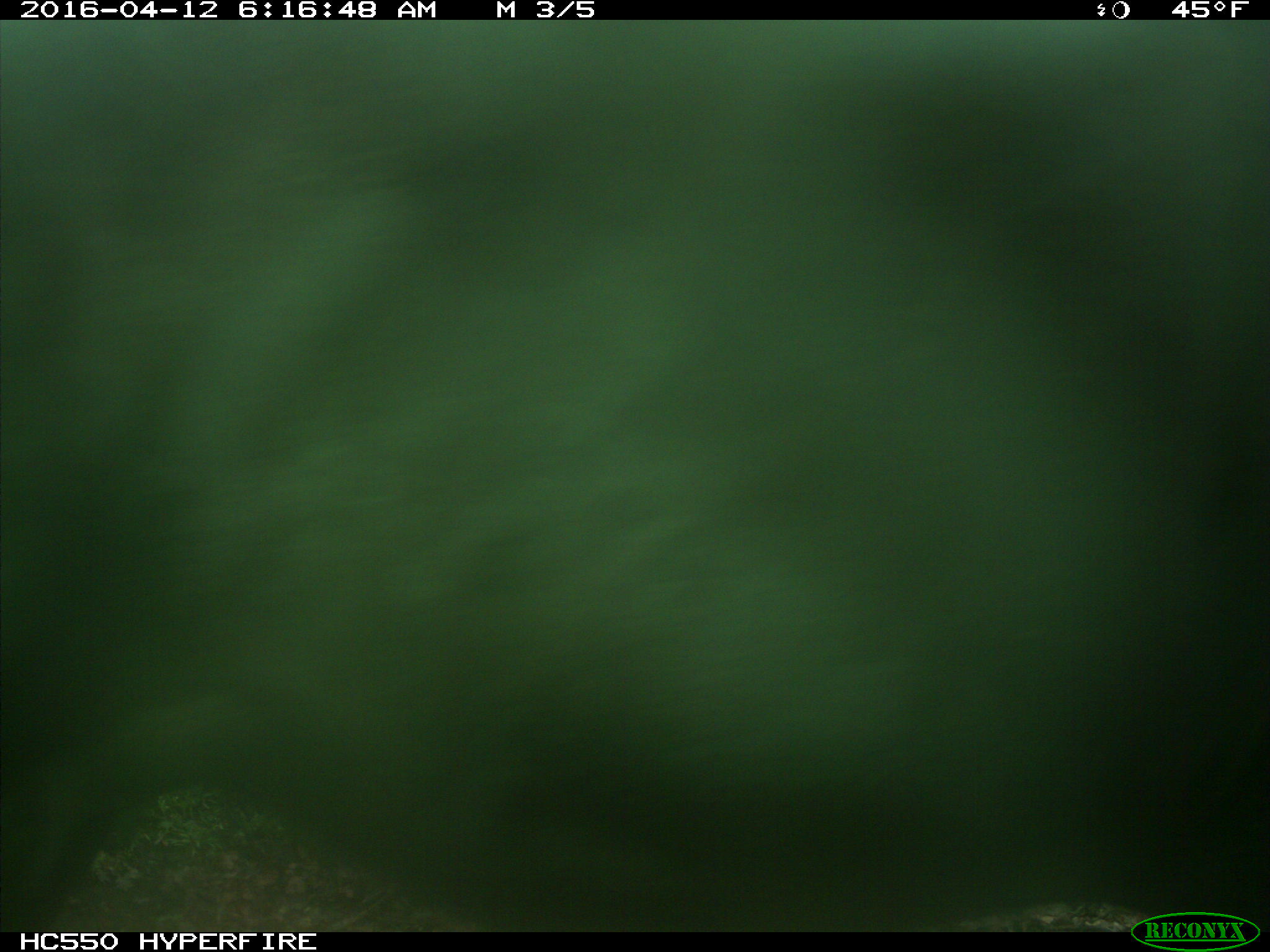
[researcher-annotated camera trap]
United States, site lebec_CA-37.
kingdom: Animalia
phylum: Chordata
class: Mammalia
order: Artiodactyla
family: Bovidae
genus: Bos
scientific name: Bos taurus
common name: domestic cow